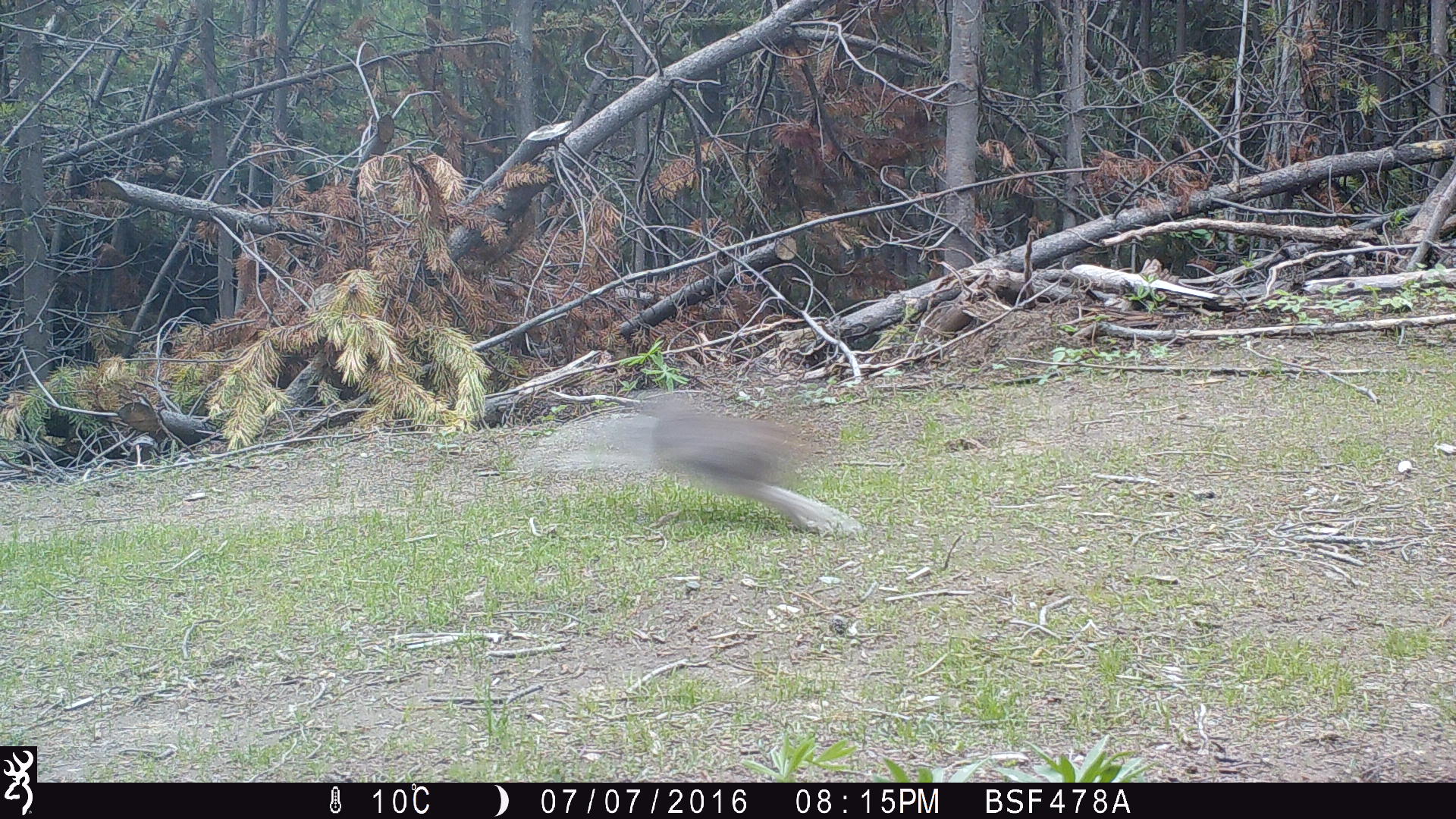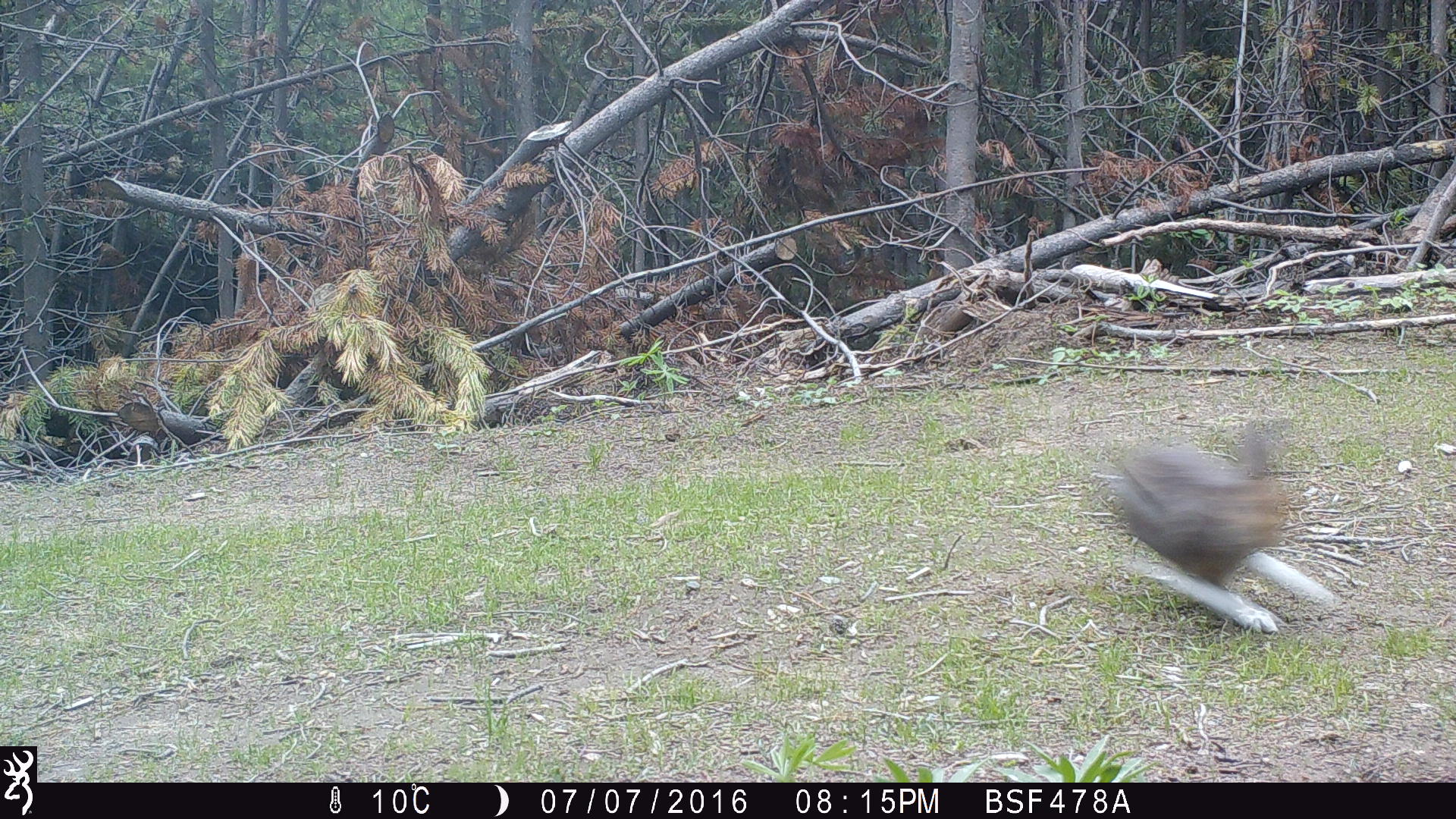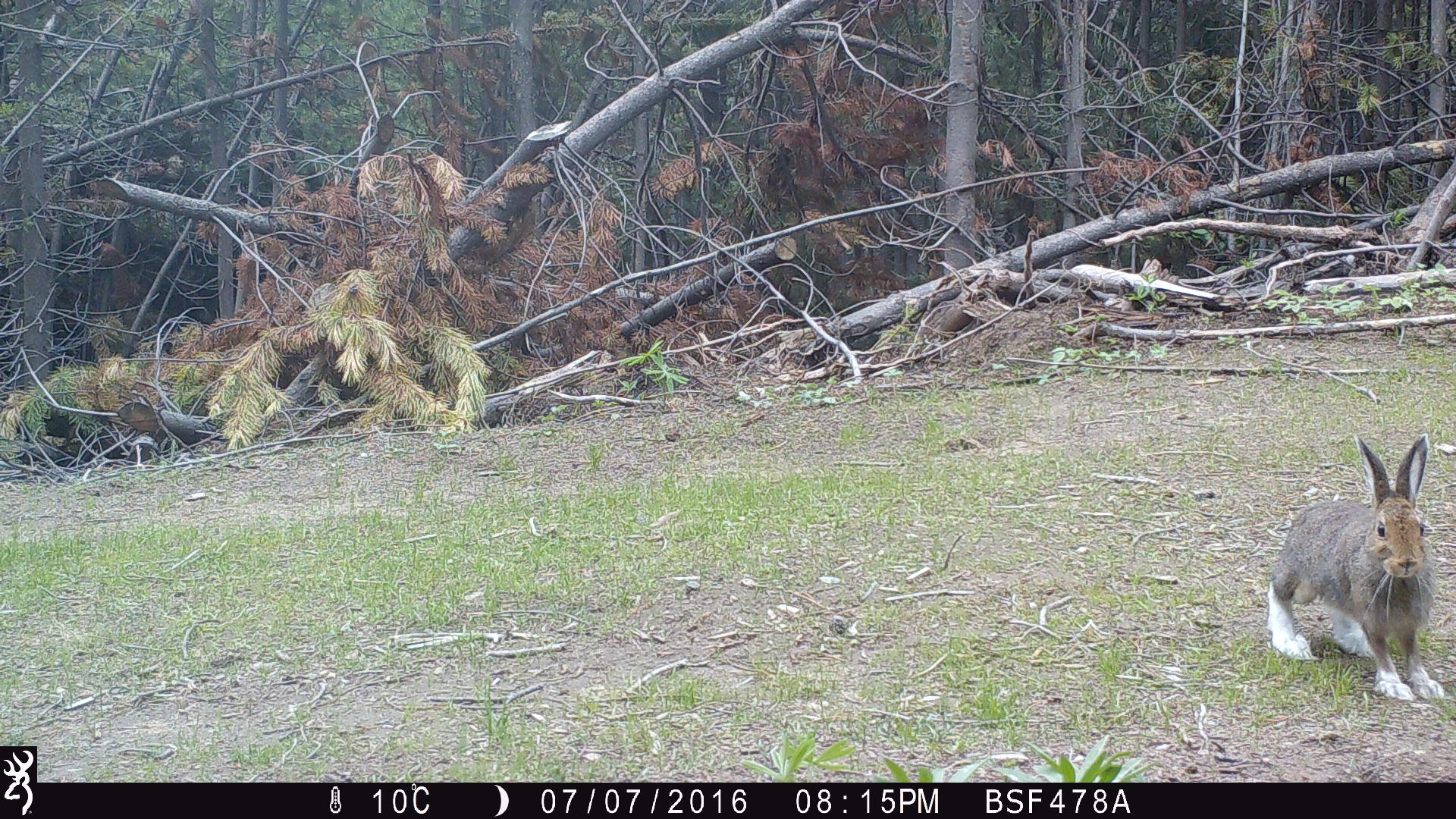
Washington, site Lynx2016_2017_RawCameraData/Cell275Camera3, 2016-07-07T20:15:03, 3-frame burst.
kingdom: Animalia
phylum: Chordata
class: Mammalia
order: Lagomorpha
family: Leporidae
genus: Lepus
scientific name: Lepus americanus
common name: snowshoe hare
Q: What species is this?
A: Lepus americanus (snowshoe hare).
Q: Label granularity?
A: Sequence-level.